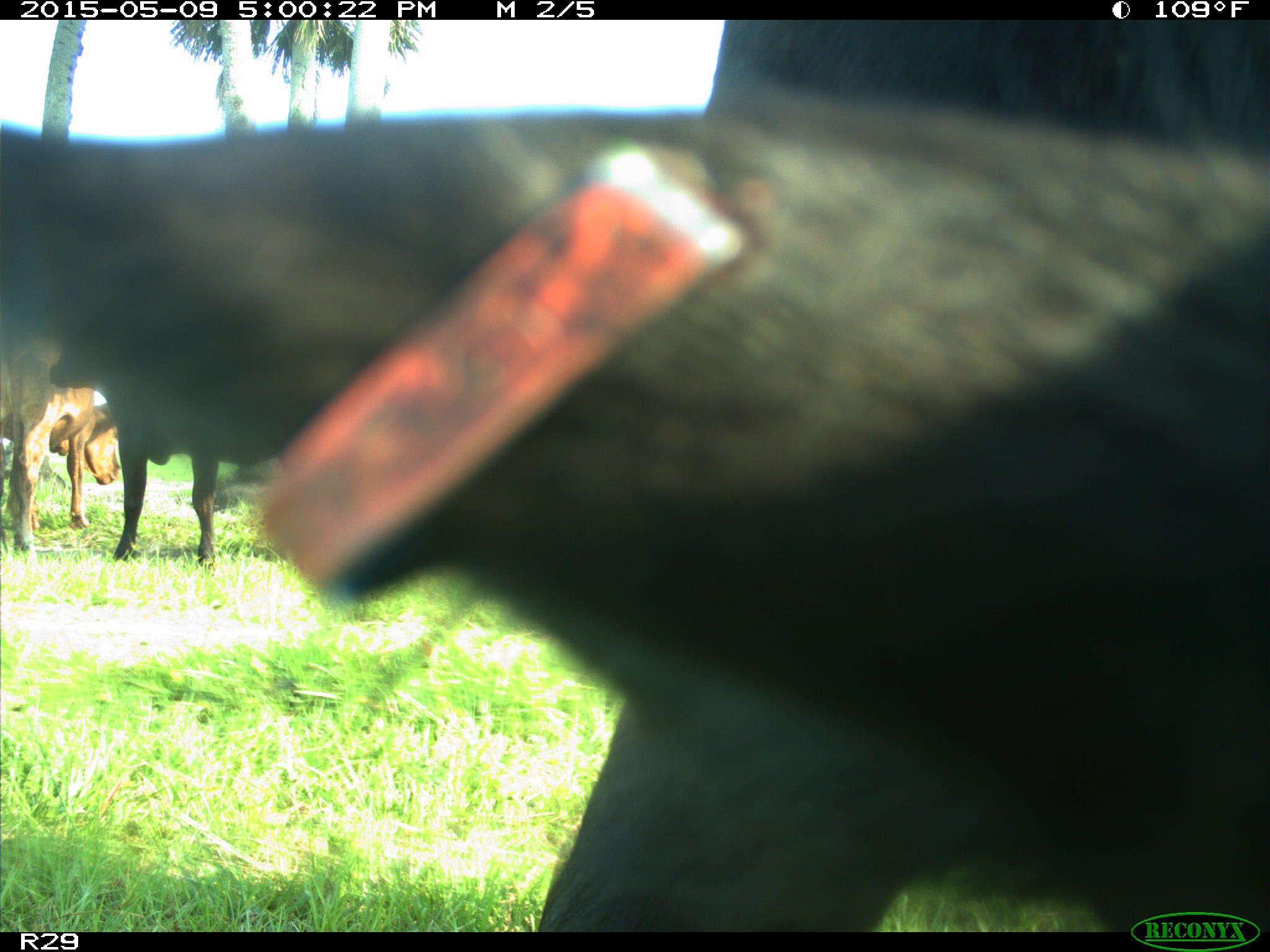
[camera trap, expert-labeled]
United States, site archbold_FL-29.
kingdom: Animalia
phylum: Chordata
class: Mammalia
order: Artiodactyla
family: Bovidae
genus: Bos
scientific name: Bos taurus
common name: domestic cow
Bos taurus (domestic cow).